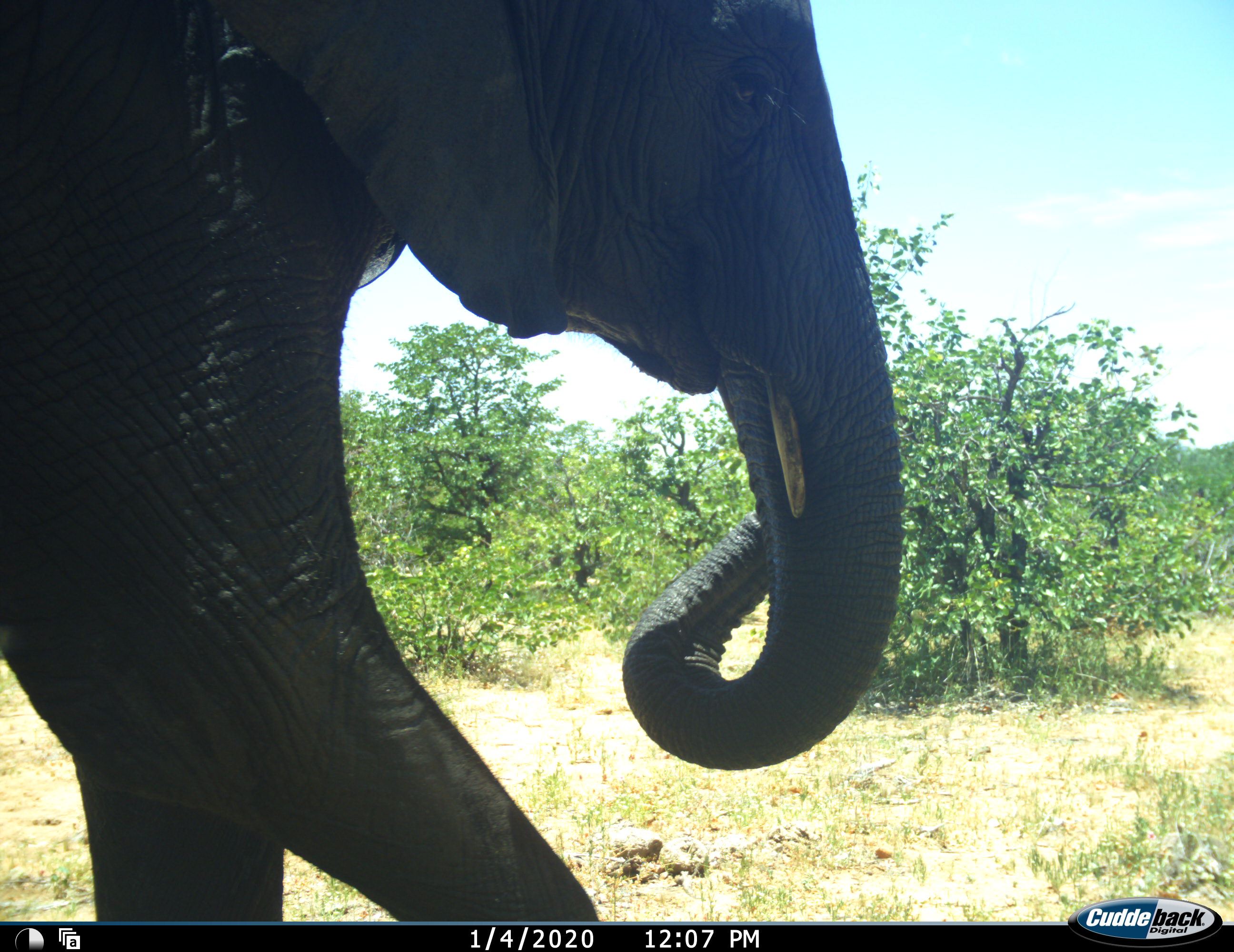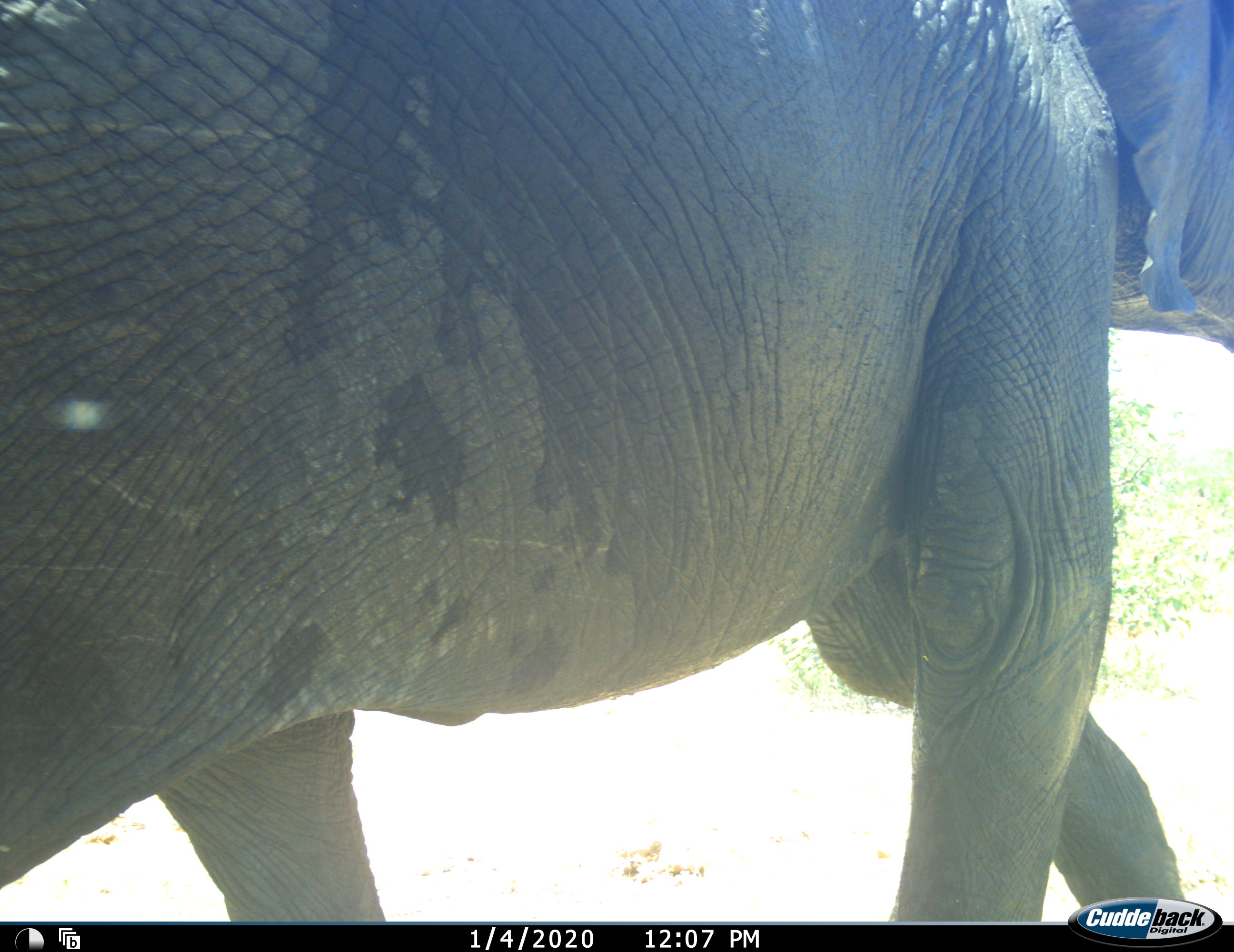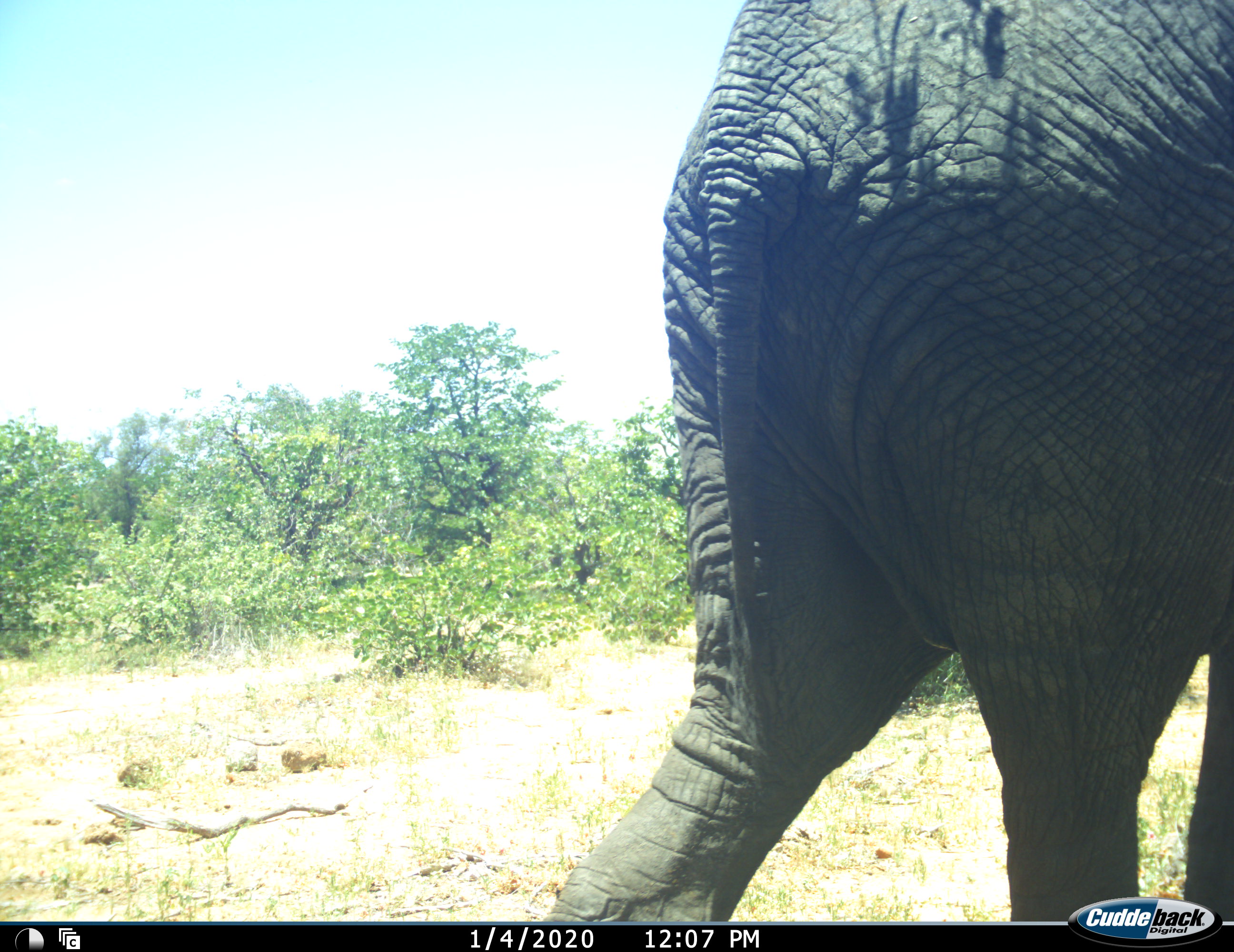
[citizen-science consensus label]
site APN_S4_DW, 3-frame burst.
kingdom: Animalia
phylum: Chordata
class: Mammalia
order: Proboscidea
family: Elephantidae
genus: Loxodonta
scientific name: Loxodonta africana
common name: african bush elephant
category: elephant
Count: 1.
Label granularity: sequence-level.